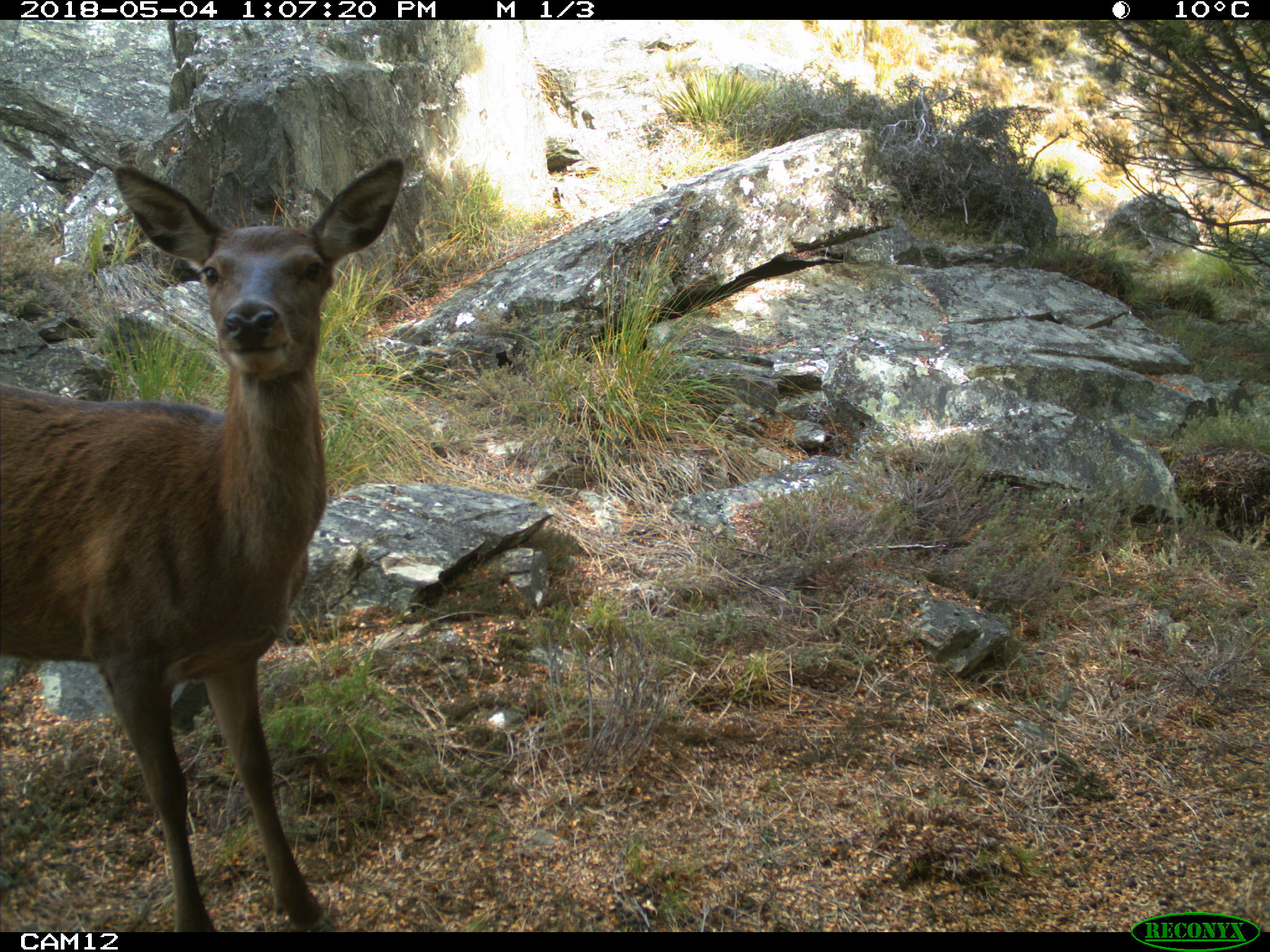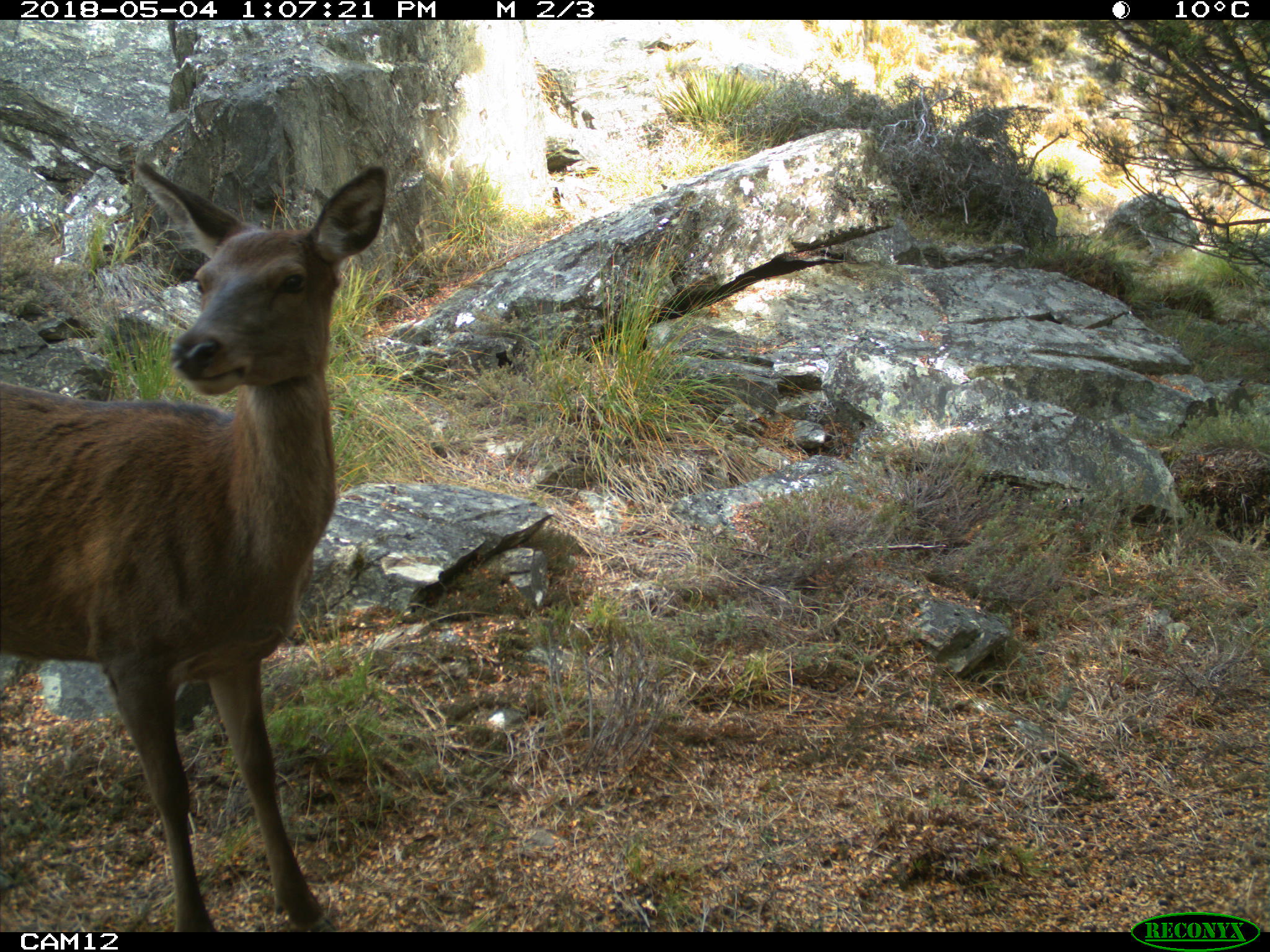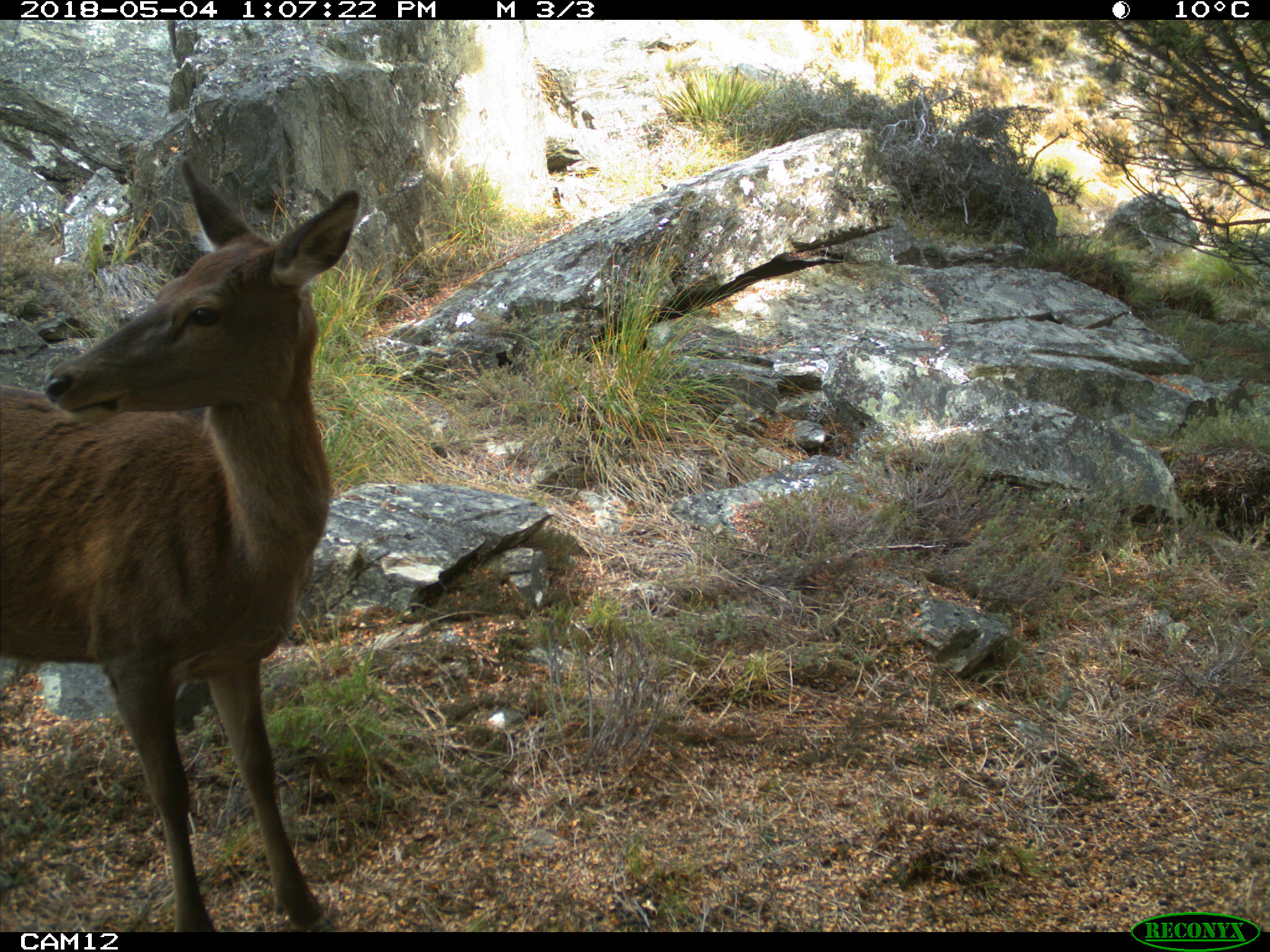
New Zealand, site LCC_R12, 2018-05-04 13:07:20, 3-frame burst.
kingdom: Animalia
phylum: Chordata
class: Mammalia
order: Artiodactyla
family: Cervidae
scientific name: Cervidae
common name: deer